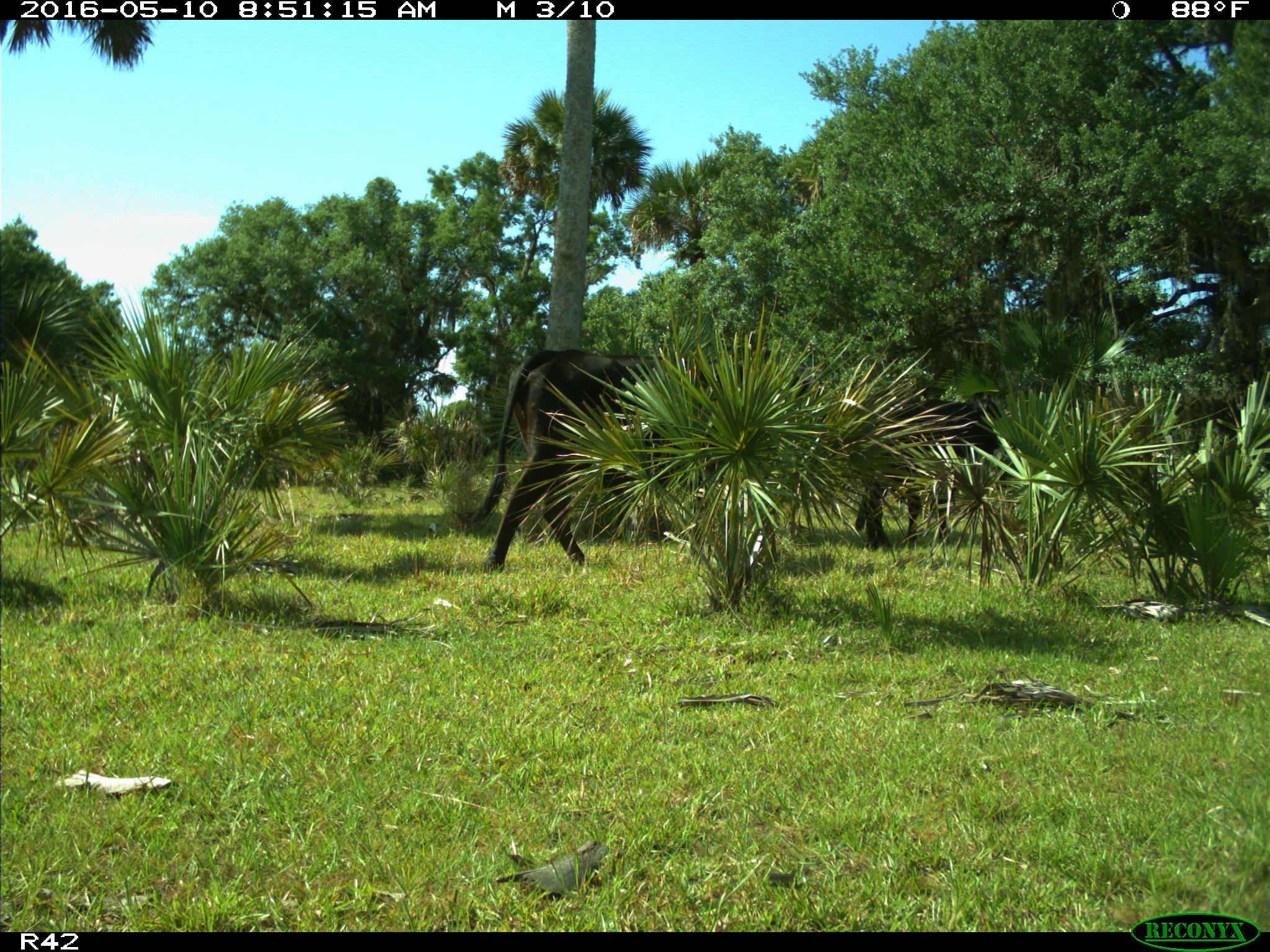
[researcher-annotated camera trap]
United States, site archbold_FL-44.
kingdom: Animalia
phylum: Chordata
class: Mammalia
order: Artiodactyla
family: Bovidae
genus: Bos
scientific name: Bos taurus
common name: domestic cow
Bos taurus (domestic cow).